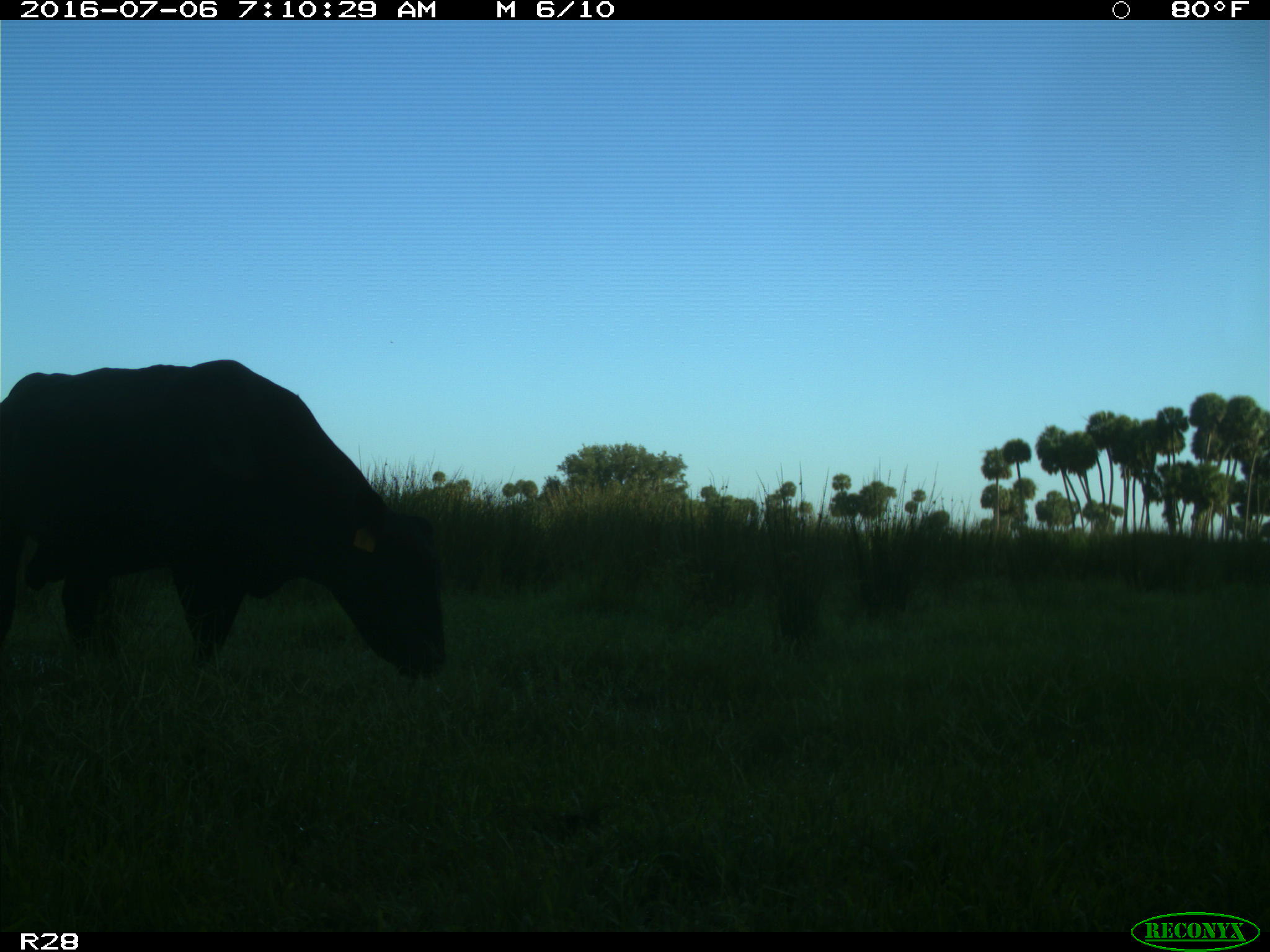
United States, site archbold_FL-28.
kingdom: Animalia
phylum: Chordata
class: Mammalia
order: Artiodactyla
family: Bovidae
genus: Bos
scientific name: Bos taurus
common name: domestic cow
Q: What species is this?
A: Bos taurus (domestic cow).